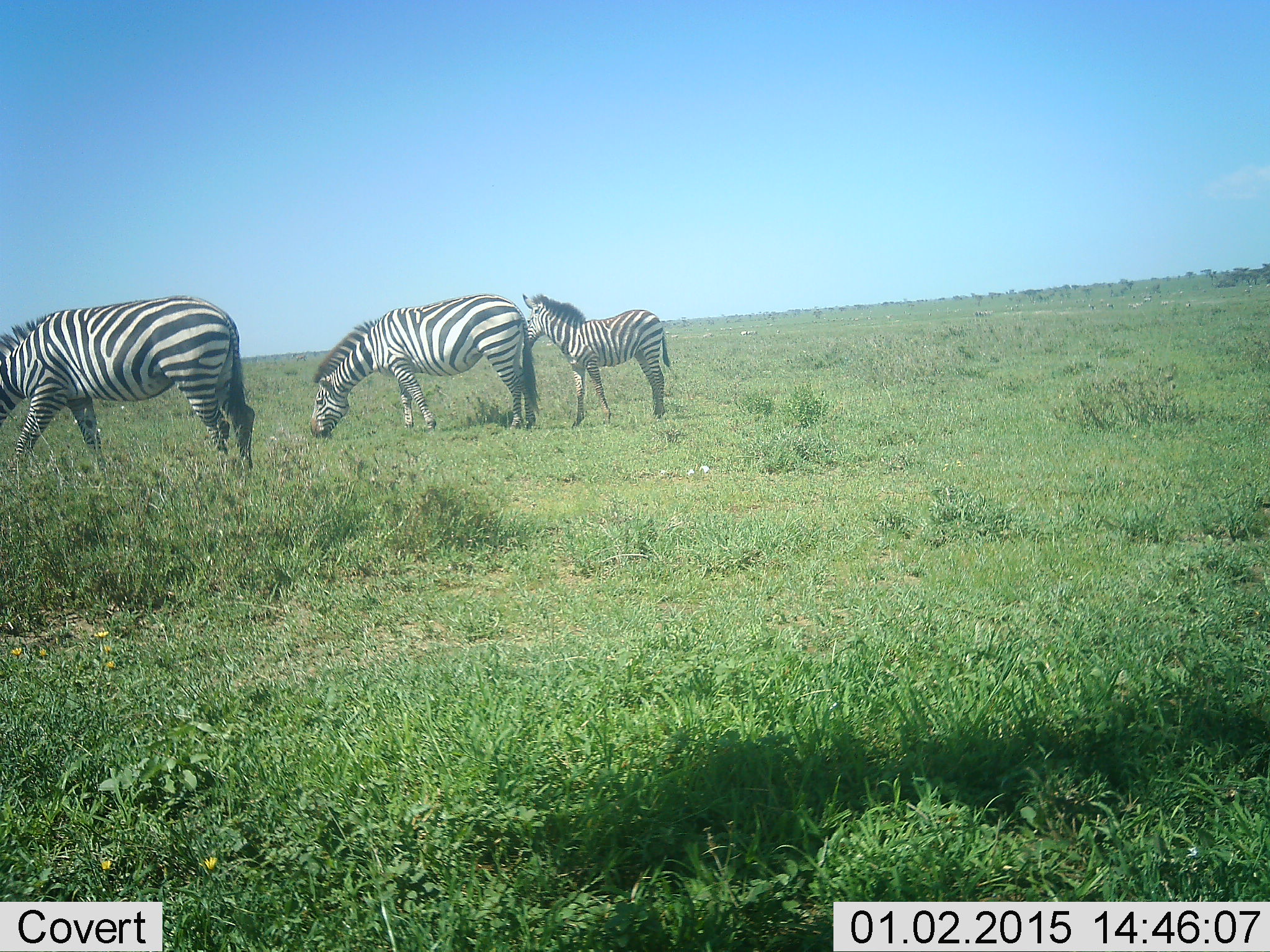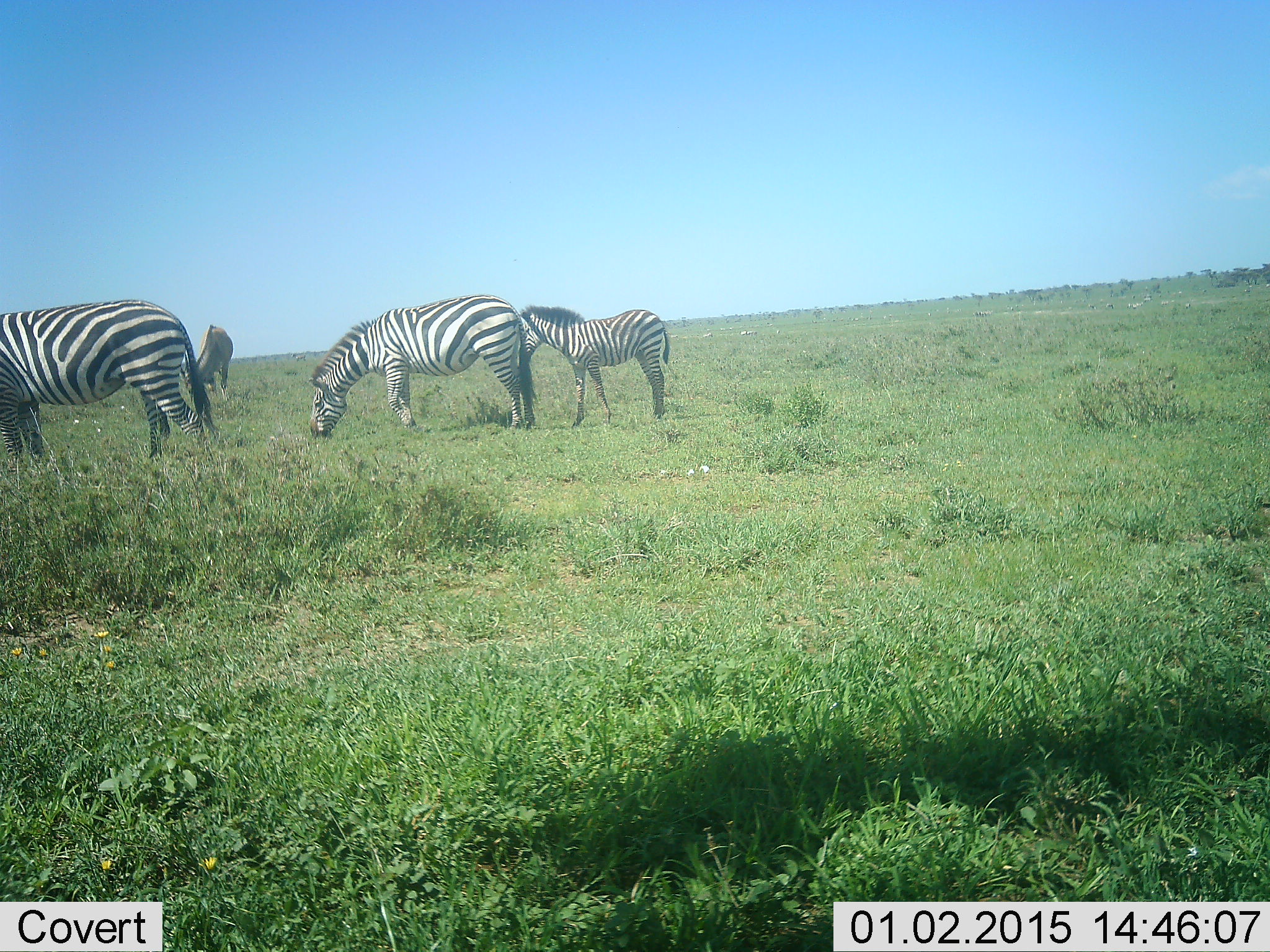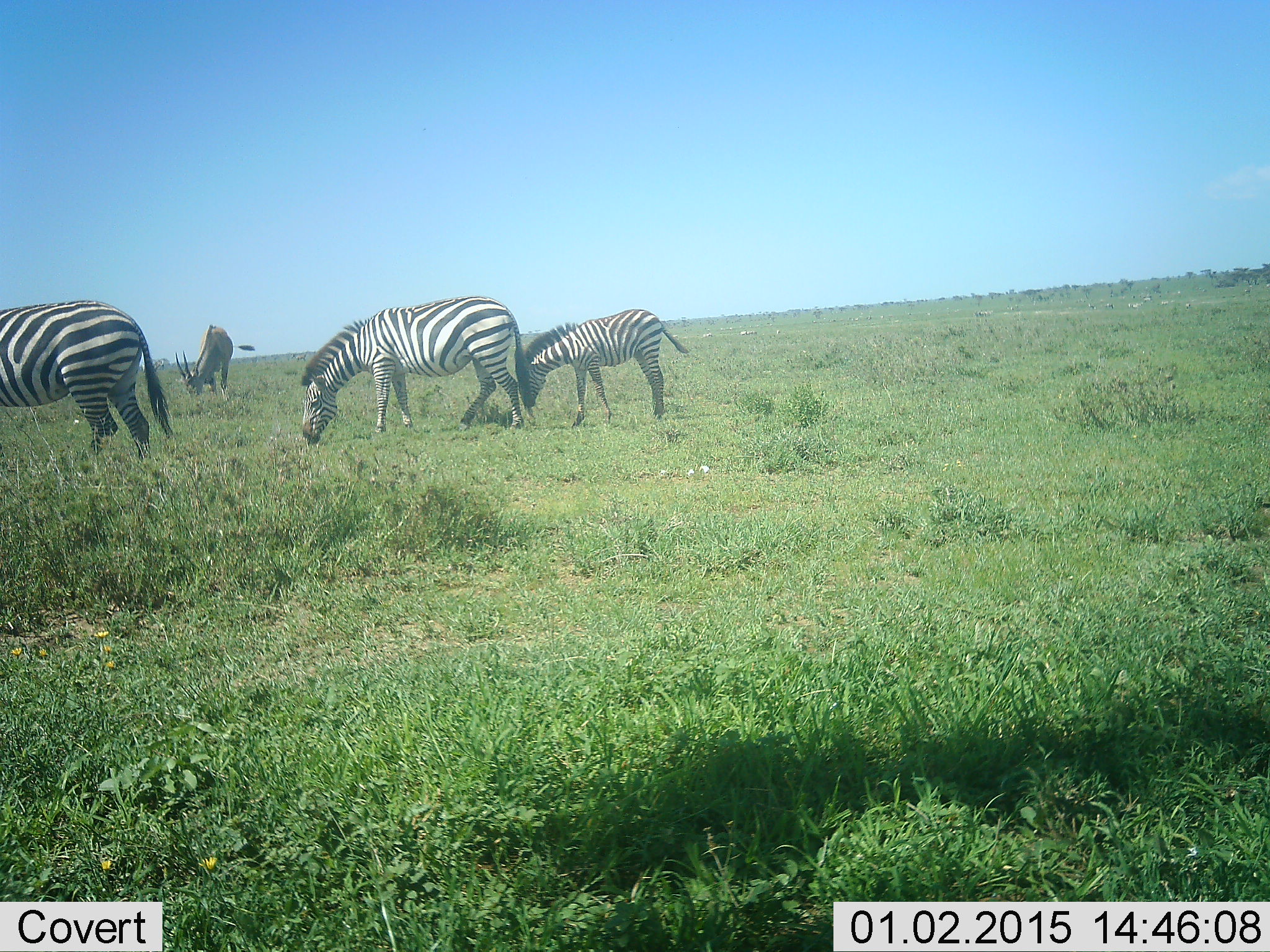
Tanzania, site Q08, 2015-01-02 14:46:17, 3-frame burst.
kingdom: Animalia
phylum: Chordata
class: Mammalia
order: Perissodactyla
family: Equidae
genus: Equus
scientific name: Equus quagga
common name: plains zebra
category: zebra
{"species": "zebra (plains zebra) (Equus quagga)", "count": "3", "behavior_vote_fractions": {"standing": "44%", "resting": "0%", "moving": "33%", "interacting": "0%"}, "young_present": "50%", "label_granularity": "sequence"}